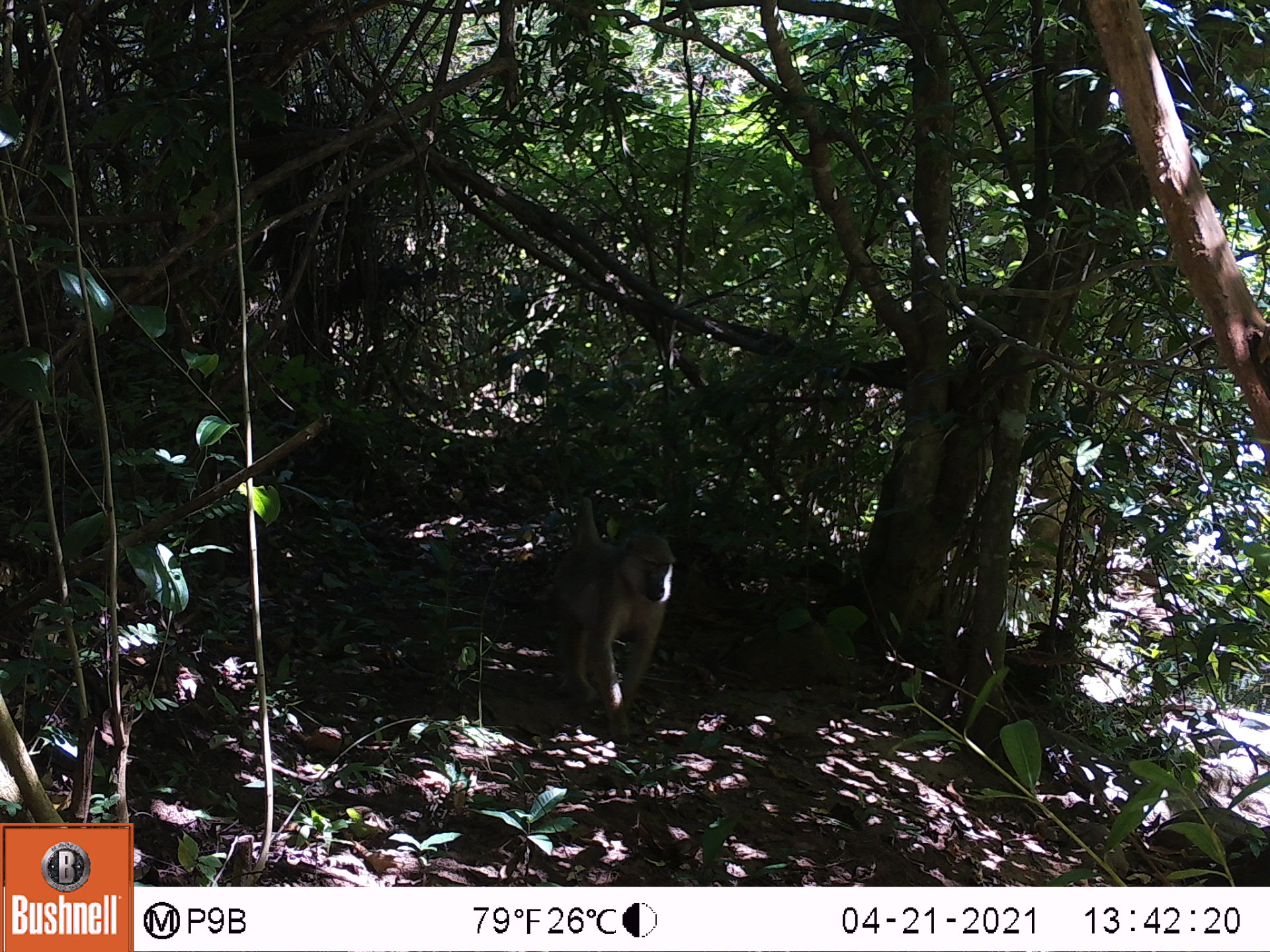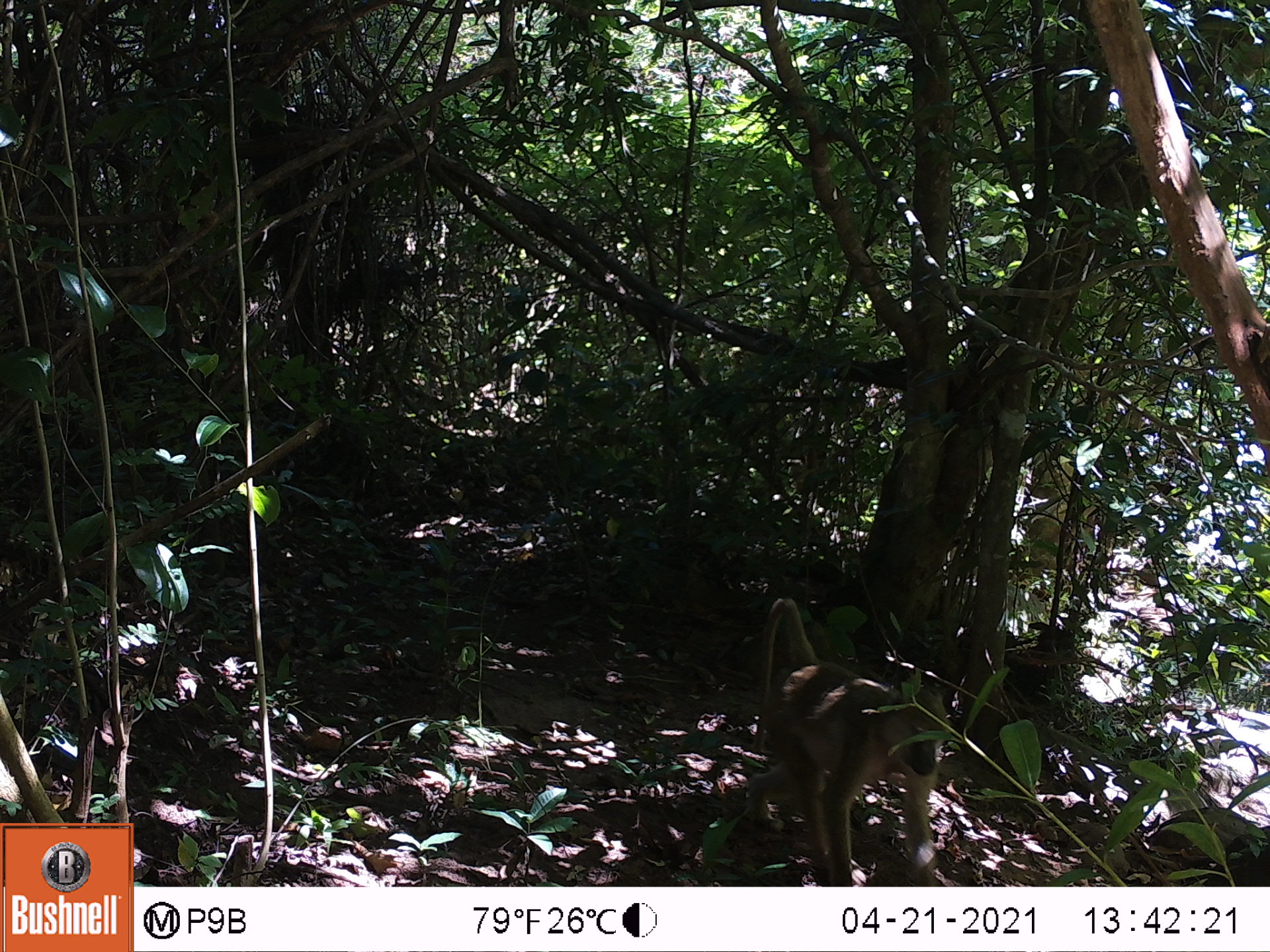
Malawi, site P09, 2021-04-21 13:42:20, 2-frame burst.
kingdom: Animalia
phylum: Chordata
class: Mammalia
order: Primates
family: Cercopithecidae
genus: Papio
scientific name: Papio cynocephalus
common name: yellow baboon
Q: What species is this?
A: Yellow baboon (Papio cynocephalus).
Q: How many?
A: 1.